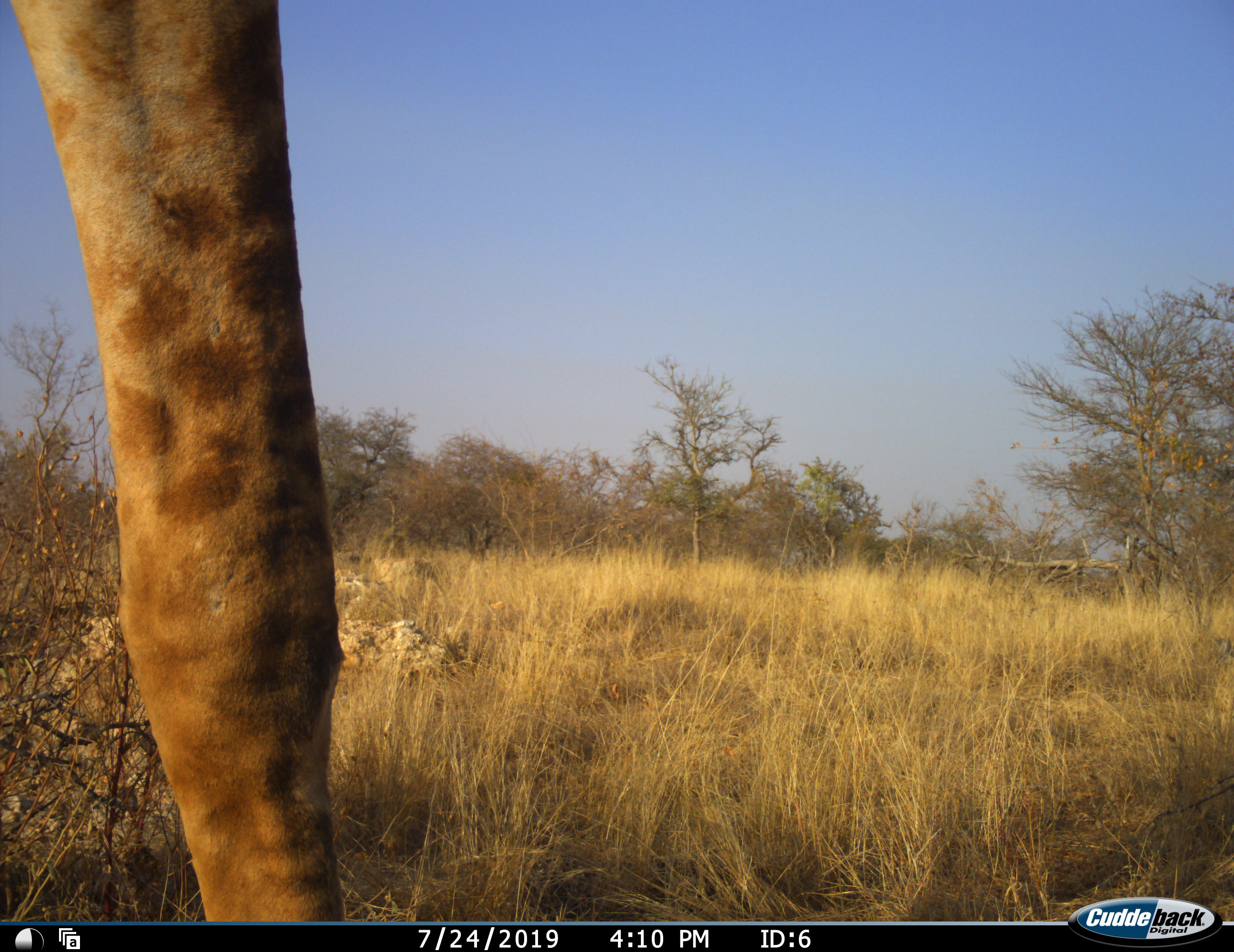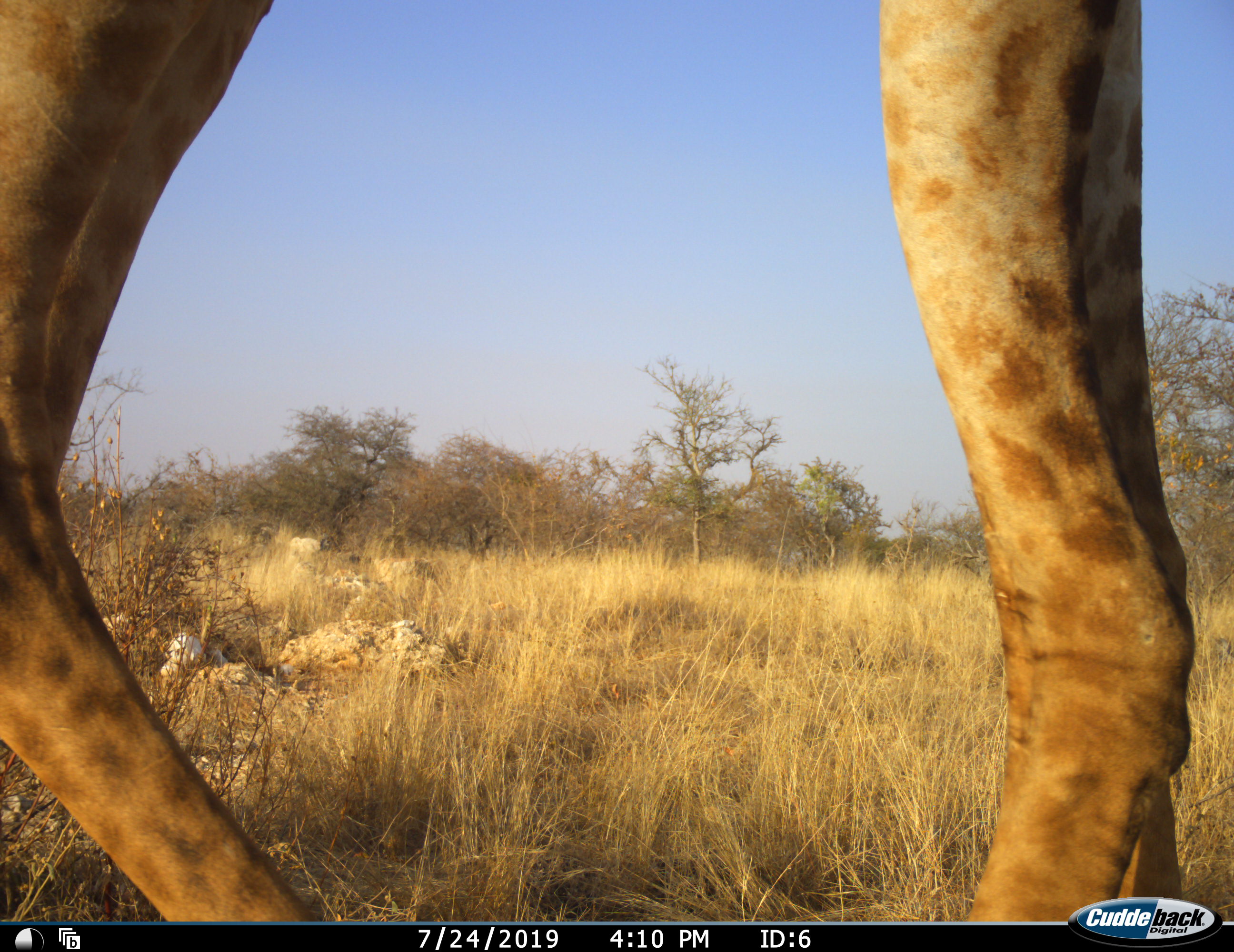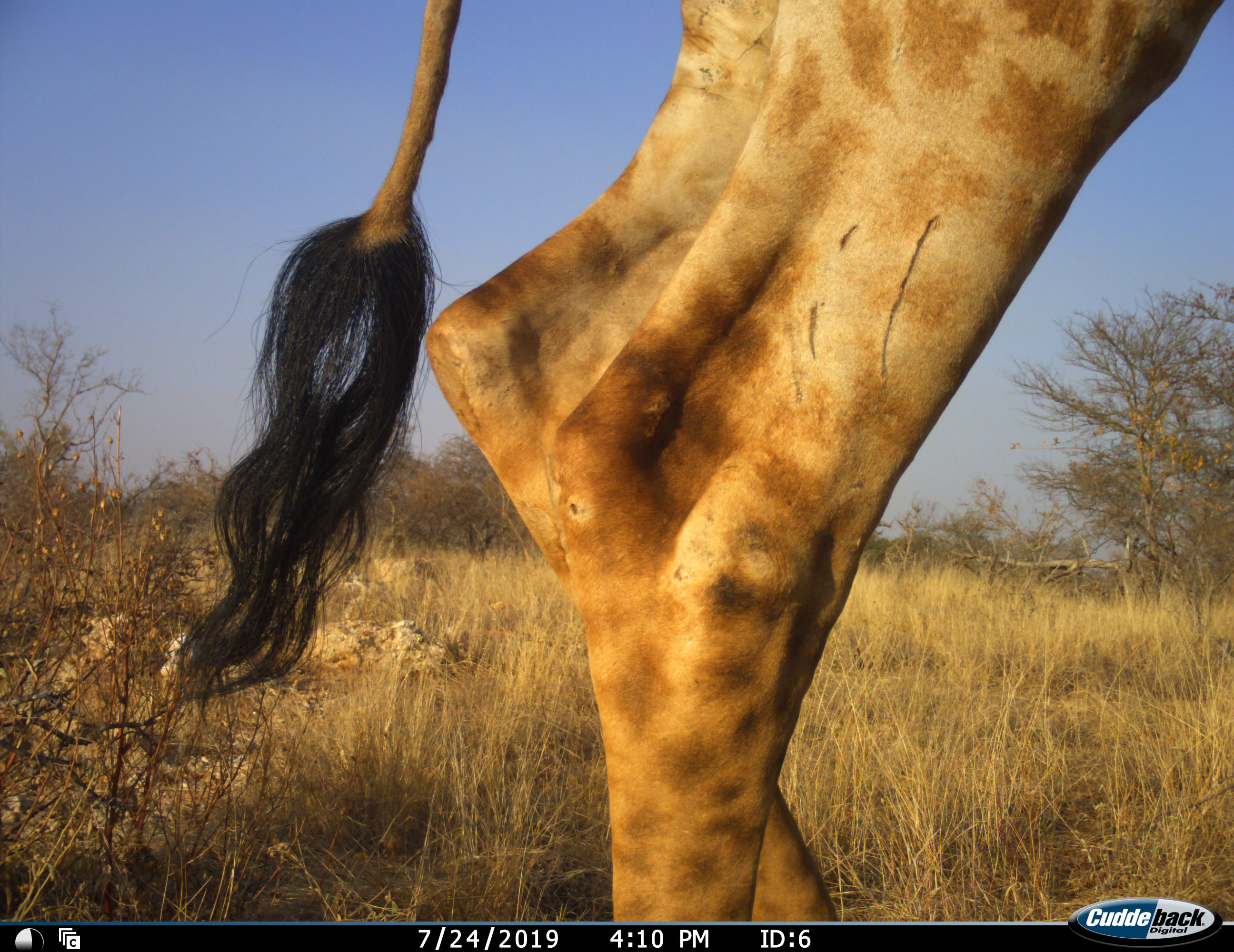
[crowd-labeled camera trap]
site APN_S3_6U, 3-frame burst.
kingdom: Animalia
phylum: Chordata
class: Mammalia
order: Artiodactyla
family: Giraffidae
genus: Giraffa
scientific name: Giraffa camelopardalis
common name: giraffe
Giraffe (Giraffa camelopardalis), count 1. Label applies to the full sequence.